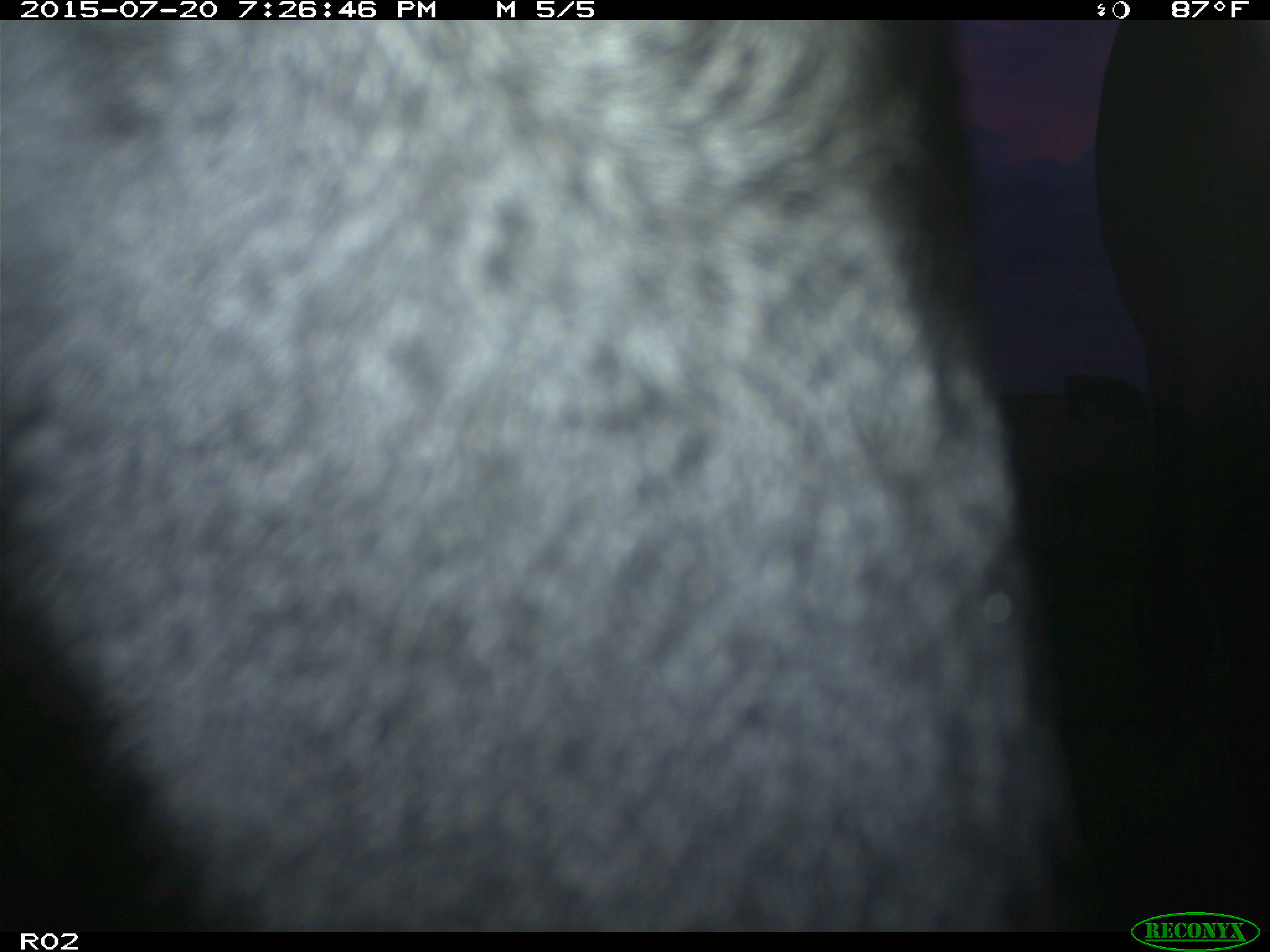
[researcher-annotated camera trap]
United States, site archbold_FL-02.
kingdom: Animalia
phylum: Chordata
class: Mammalia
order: Artiodactyla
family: Bovidae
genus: Bos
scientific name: Bos taurus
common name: domestic cow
Bos taurus (domestic cow).